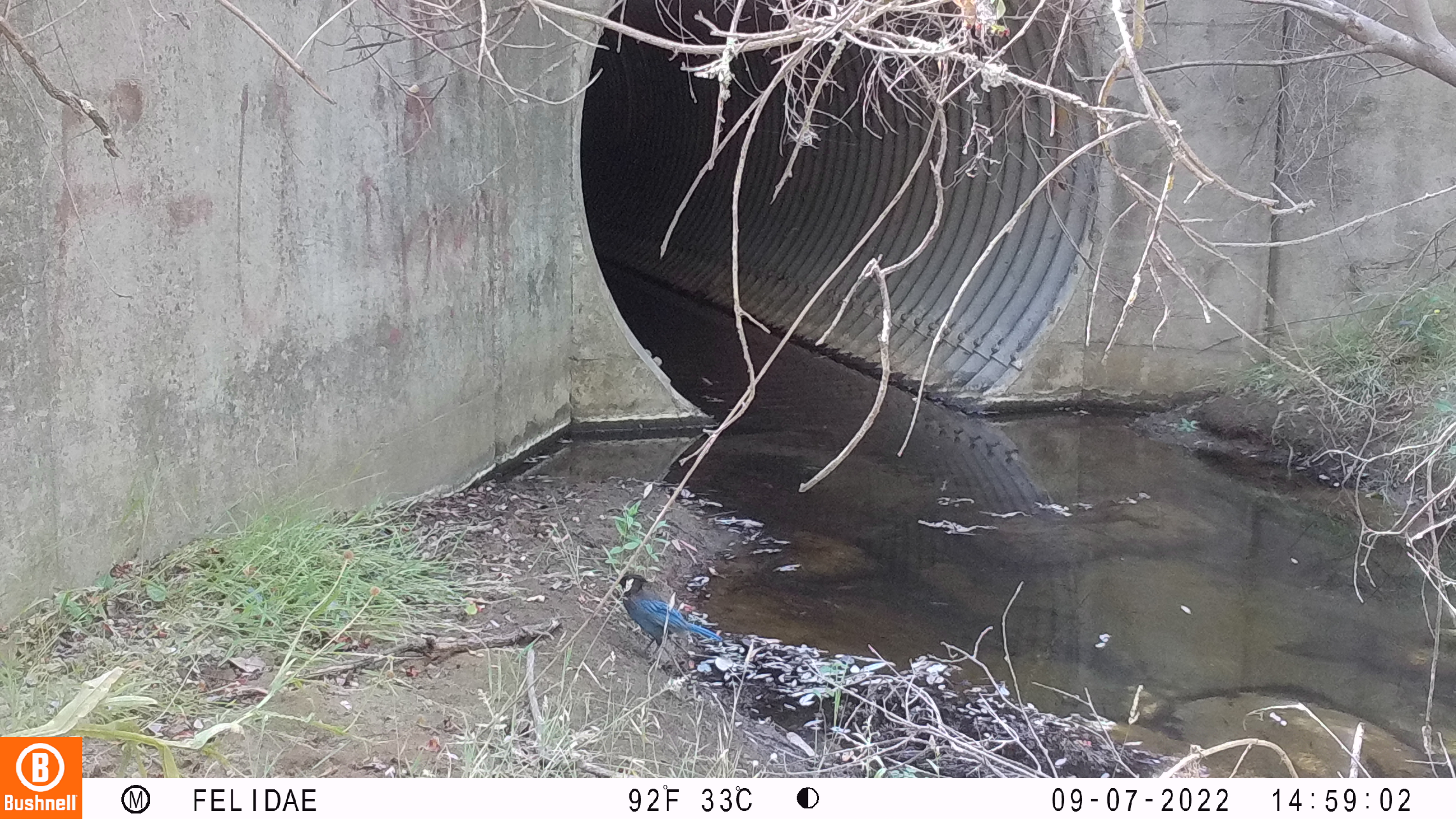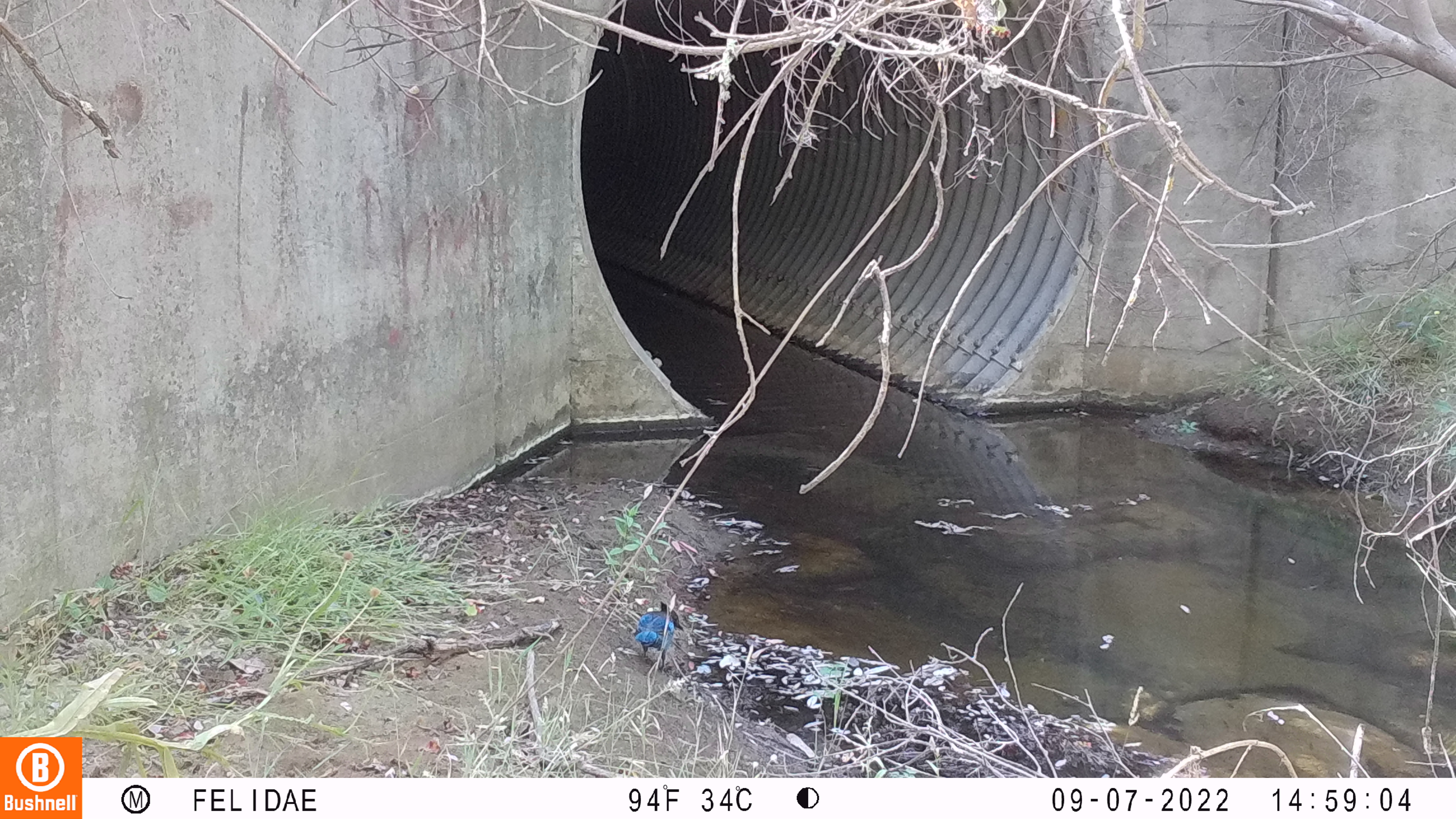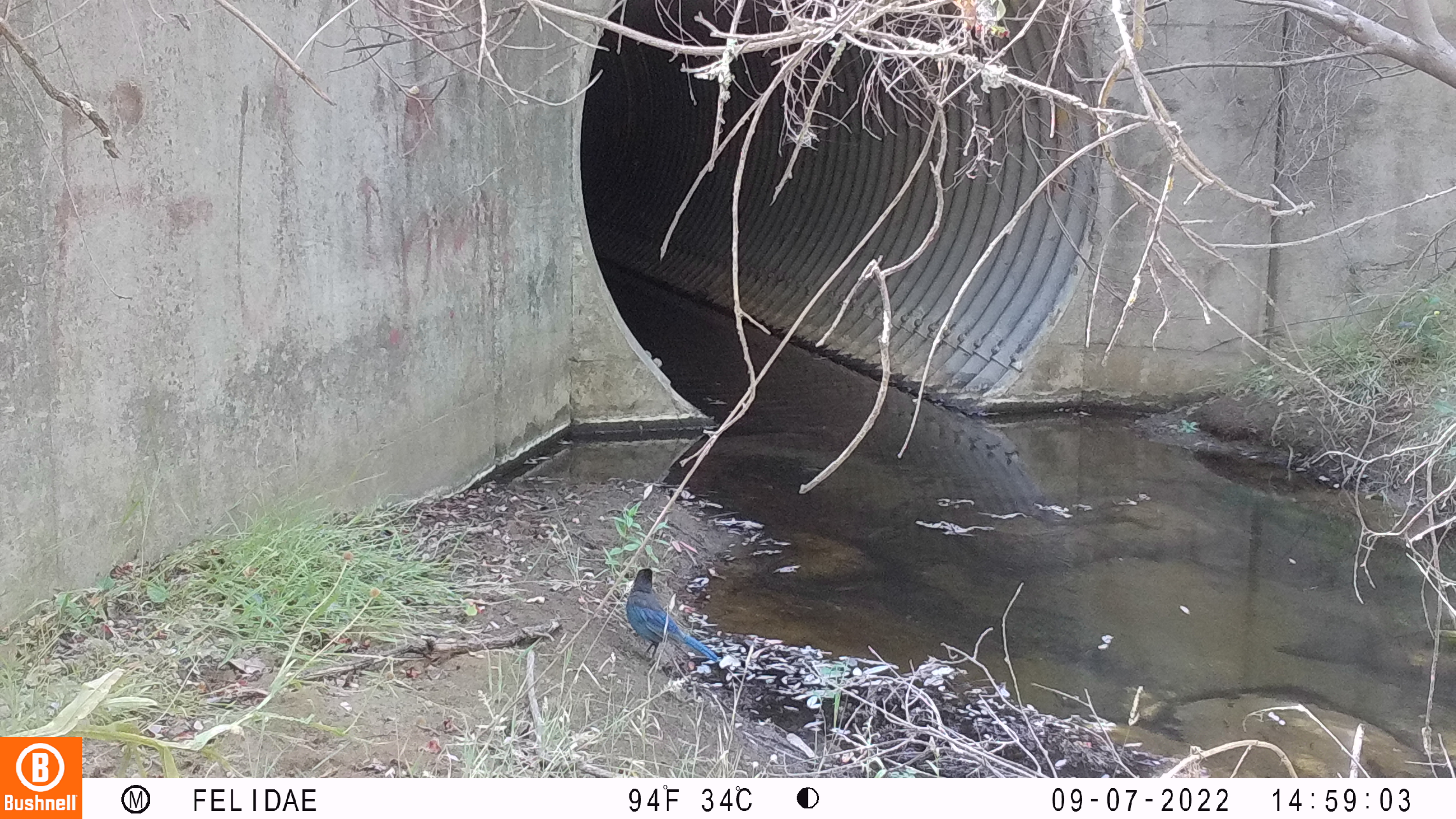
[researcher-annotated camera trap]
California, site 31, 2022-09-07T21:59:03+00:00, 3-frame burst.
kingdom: Animalia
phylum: Chordata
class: Aves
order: Passeriformes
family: Corvidae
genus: Cyanocitta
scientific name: Cyanocitta stelleri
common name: steller's jay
Steller's jay (Cyanocitta stelleri).